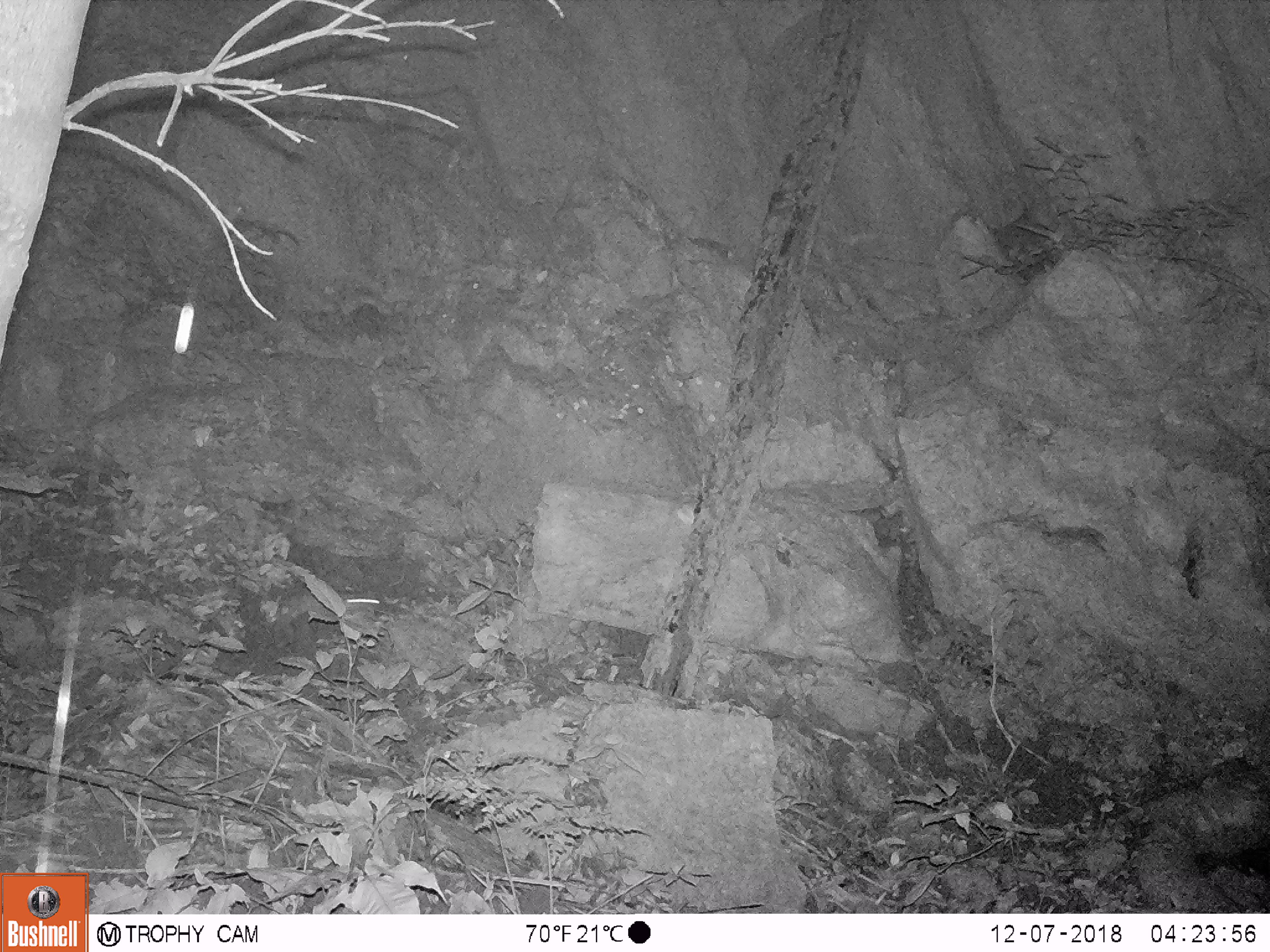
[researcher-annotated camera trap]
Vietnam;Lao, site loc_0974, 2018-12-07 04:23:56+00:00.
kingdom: Animalia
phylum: Chordata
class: Mammalia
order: Rodentia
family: Muridae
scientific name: Muridae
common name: old-world mice and rats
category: unidentified murid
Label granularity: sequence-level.